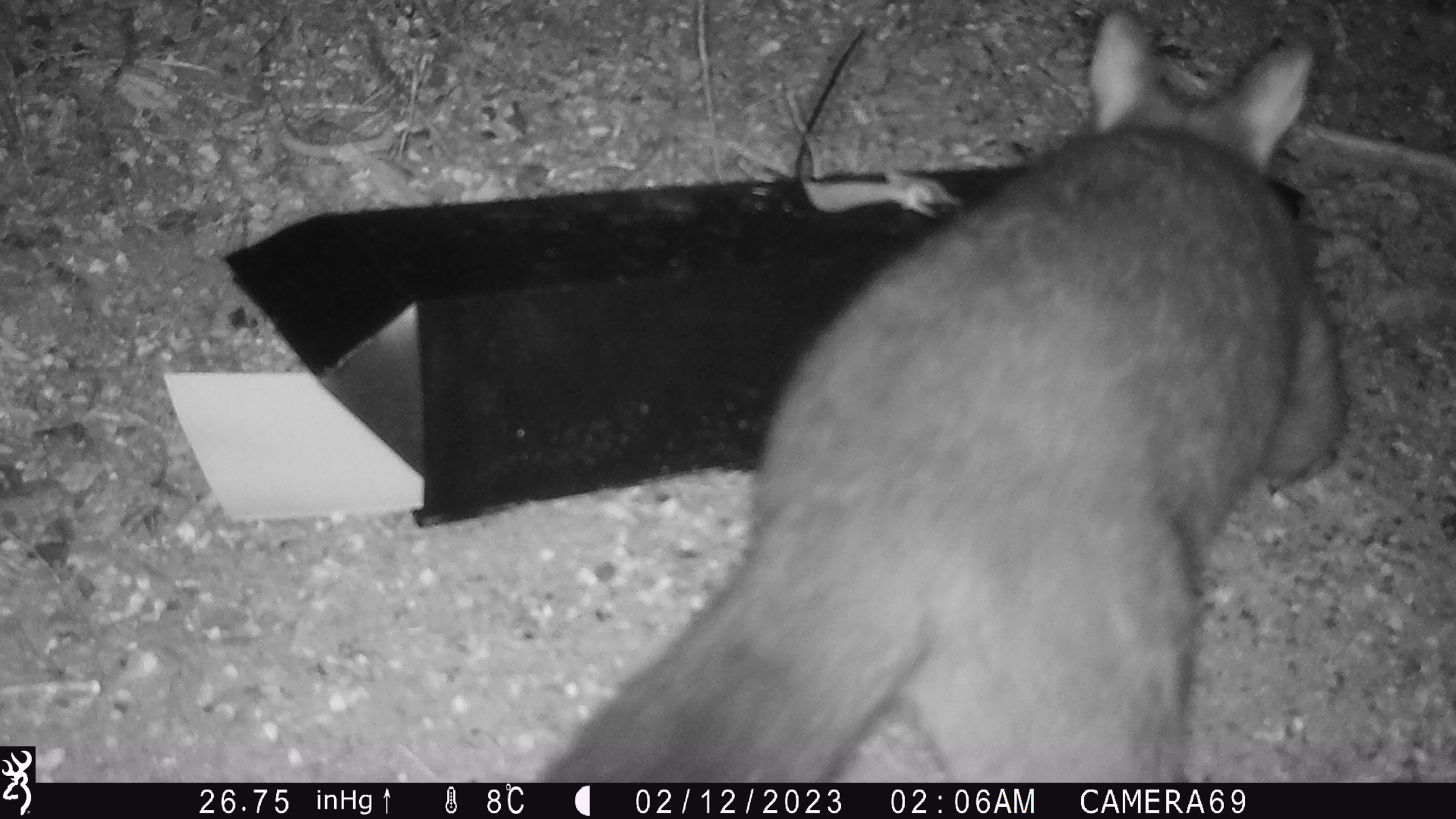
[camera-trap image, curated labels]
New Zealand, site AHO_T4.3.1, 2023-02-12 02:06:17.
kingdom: Animalia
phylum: Chordata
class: Mammalia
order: Carnivora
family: Mustelidae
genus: Mustela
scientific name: Mustela erminea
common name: stoat